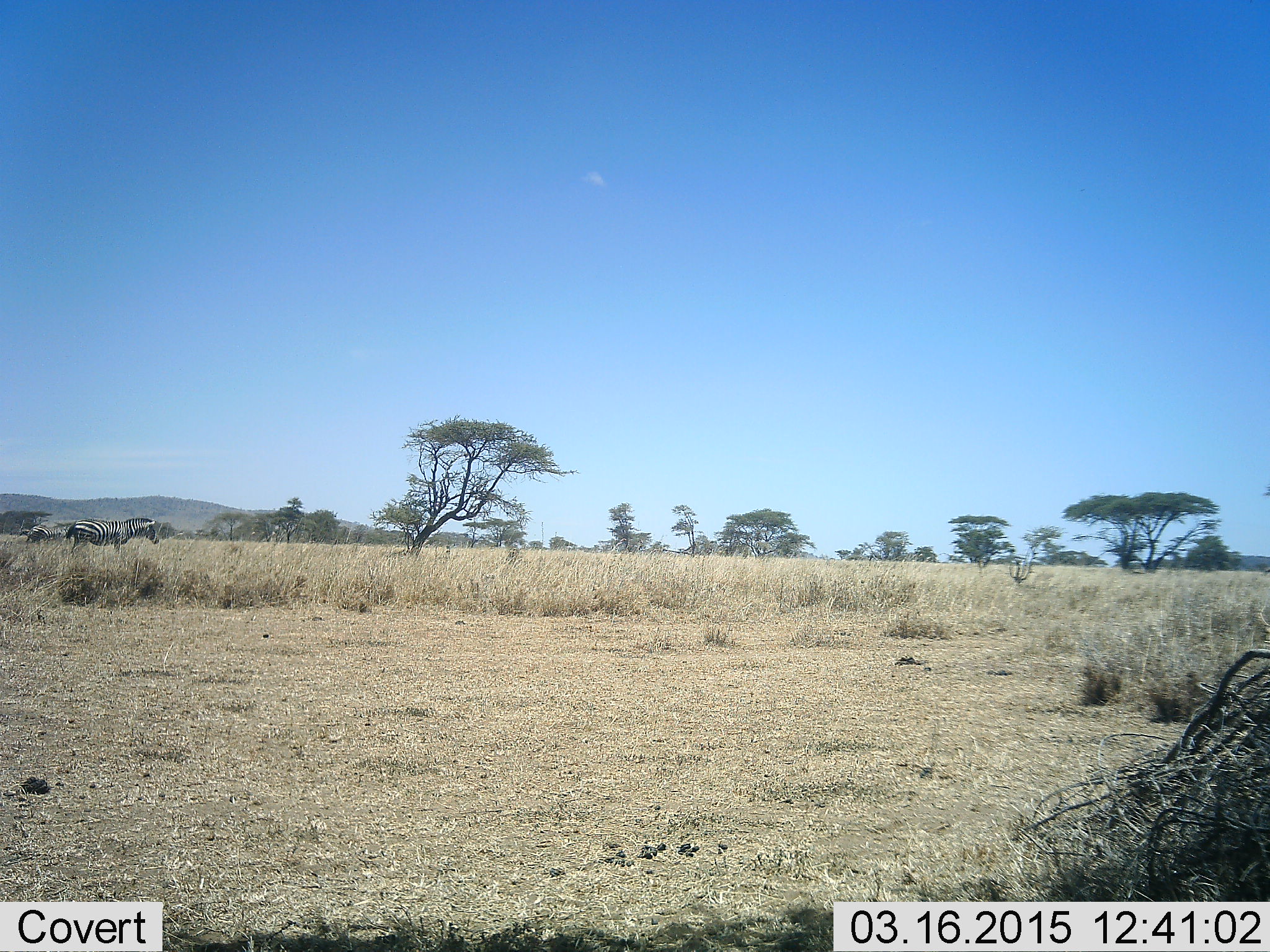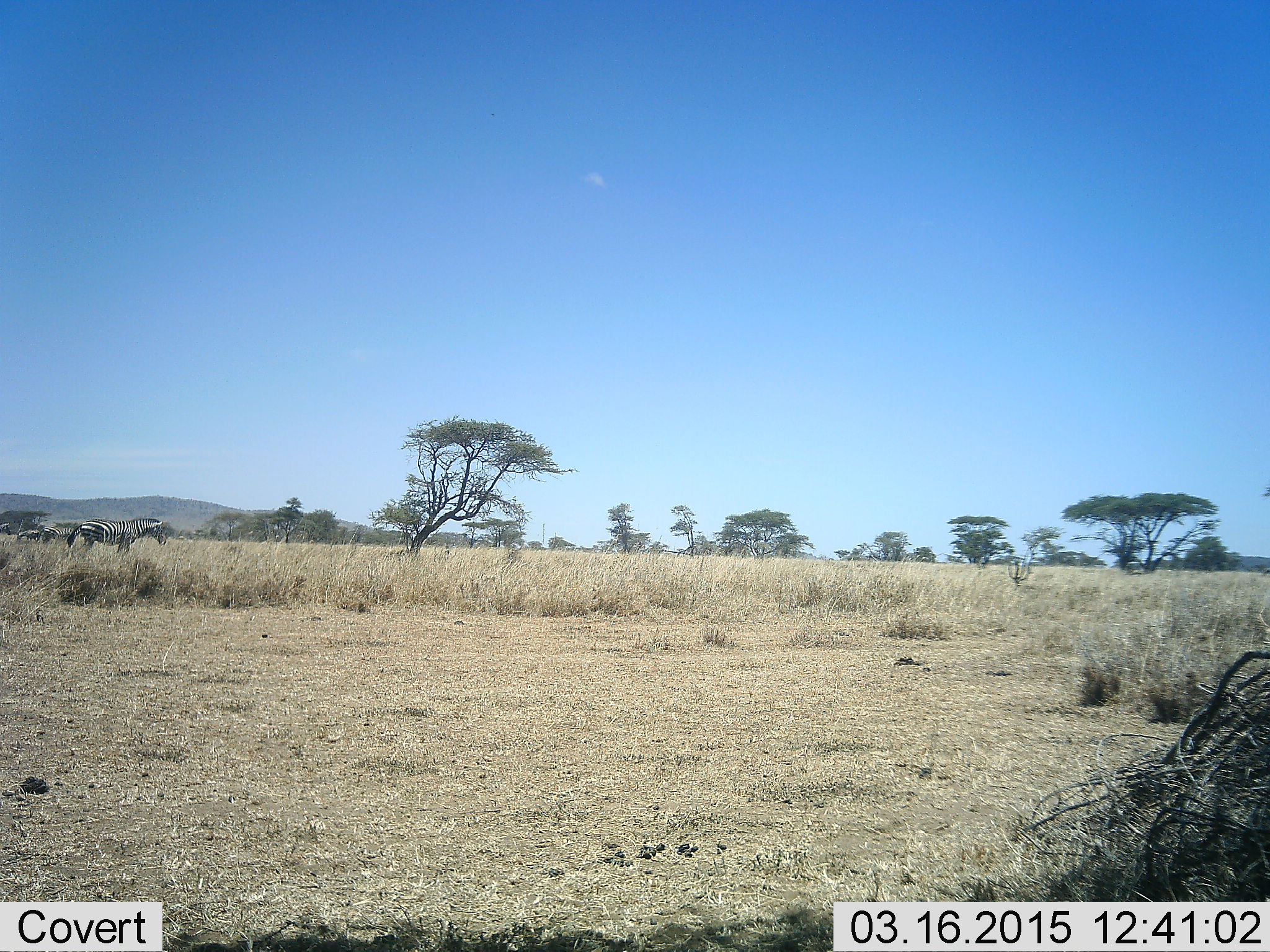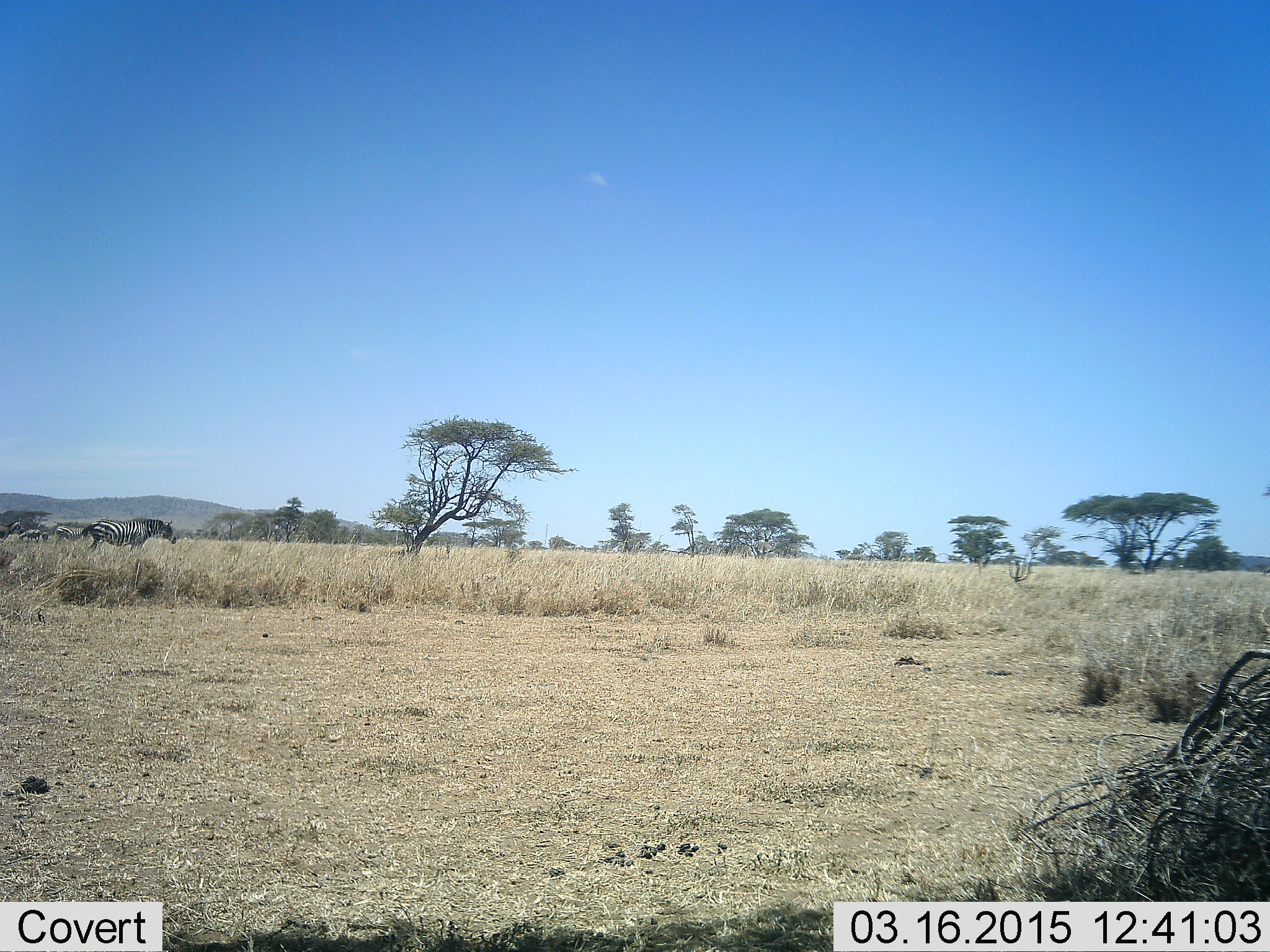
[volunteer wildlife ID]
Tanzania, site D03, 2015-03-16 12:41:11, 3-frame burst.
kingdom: Animalia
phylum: Chordata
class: Mammalia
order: Perissodactyla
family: Equidae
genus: Equus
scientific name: Equus quagga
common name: plains zebra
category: zebra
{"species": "zebra (plains zebra) (Equus quagga)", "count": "3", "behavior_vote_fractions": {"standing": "10%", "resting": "0%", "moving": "90%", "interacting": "0%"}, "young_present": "0%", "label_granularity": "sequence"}